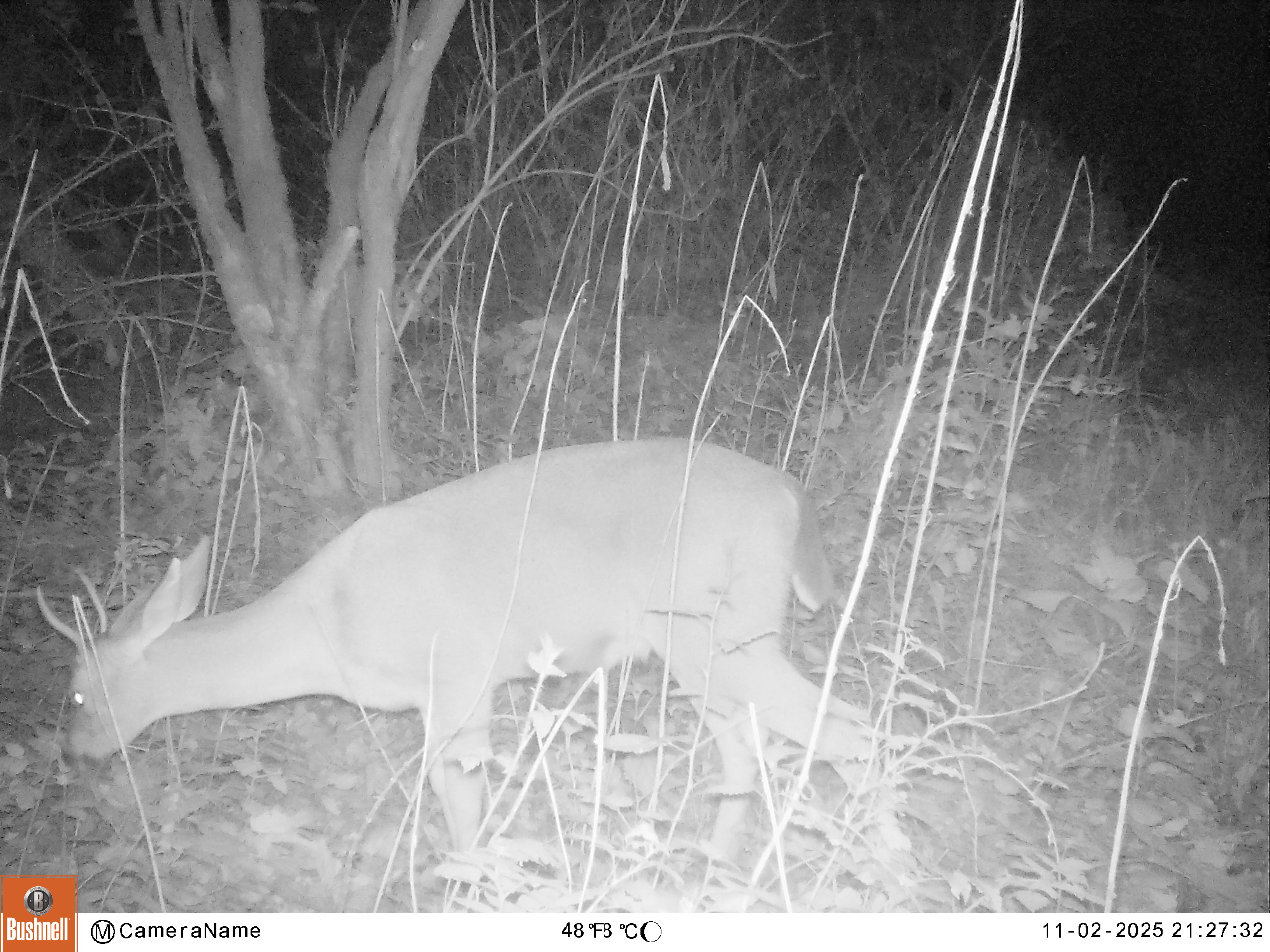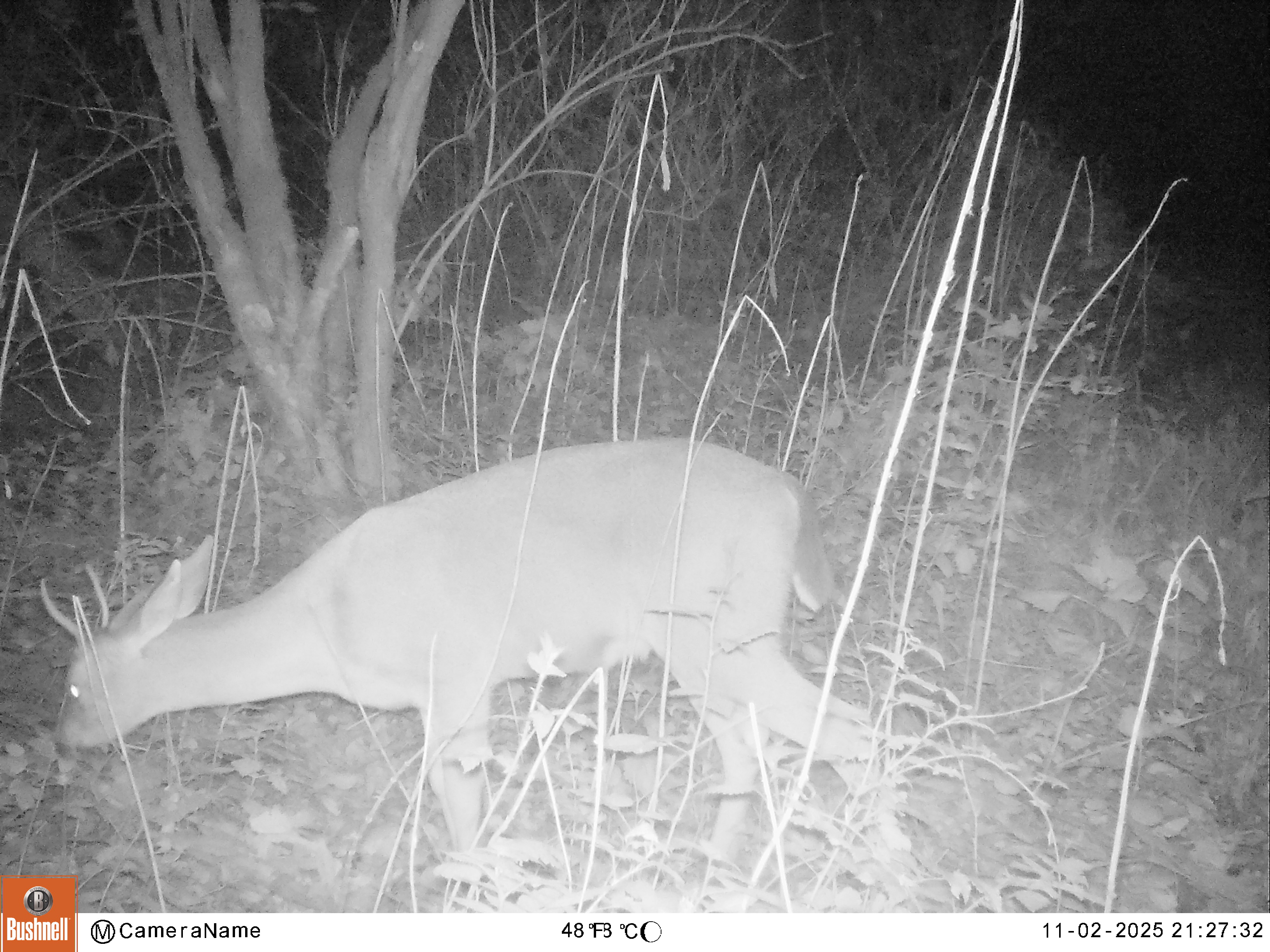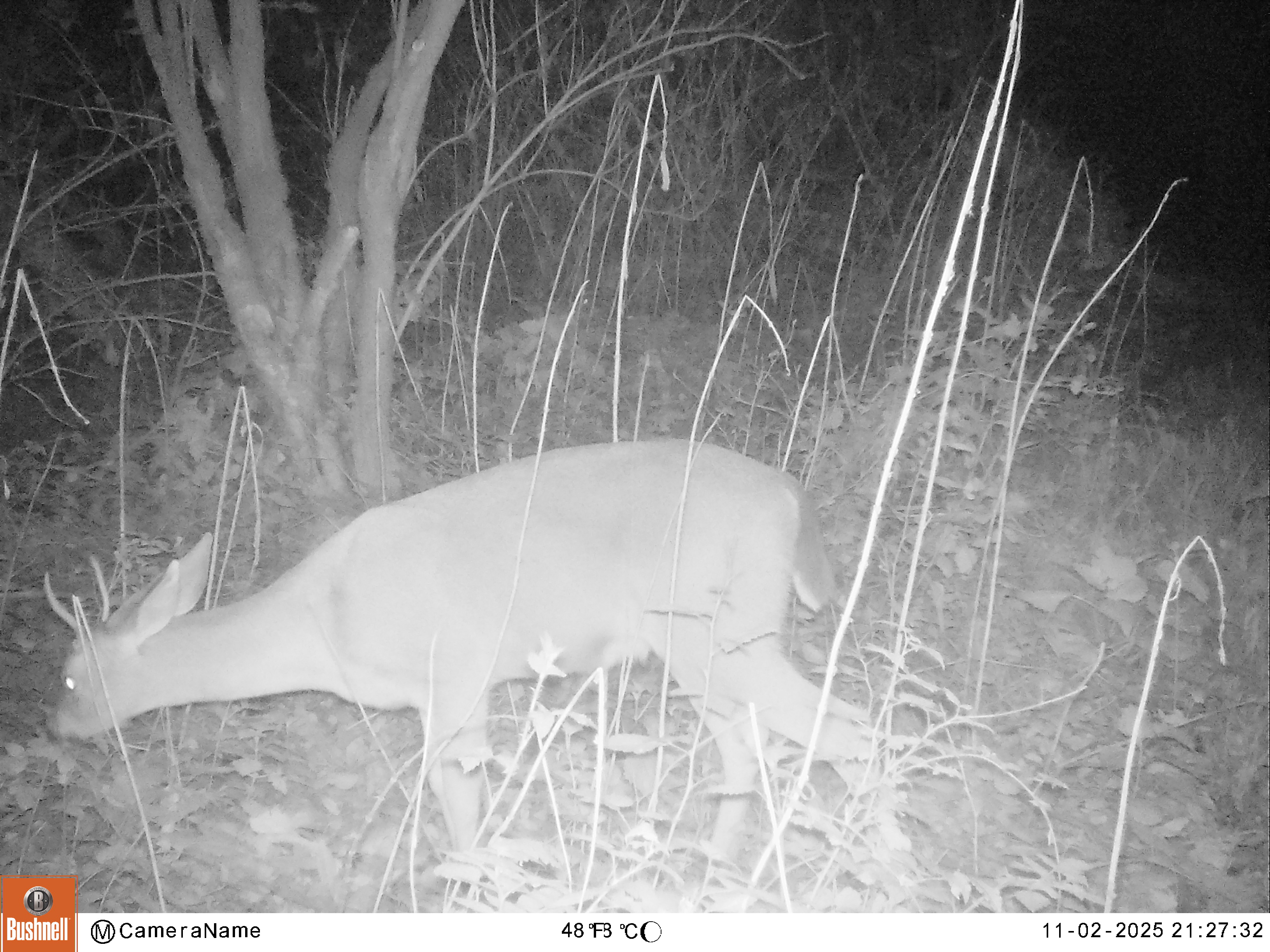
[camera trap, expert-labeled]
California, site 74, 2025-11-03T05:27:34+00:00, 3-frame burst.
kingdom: Animalia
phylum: Chordata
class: Mammalia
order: Artiodactyla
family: Cervidae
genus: Odocoileus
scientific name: Odocoileus hemionus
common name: mule deer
Mule deer (Odocoileus hemionus).